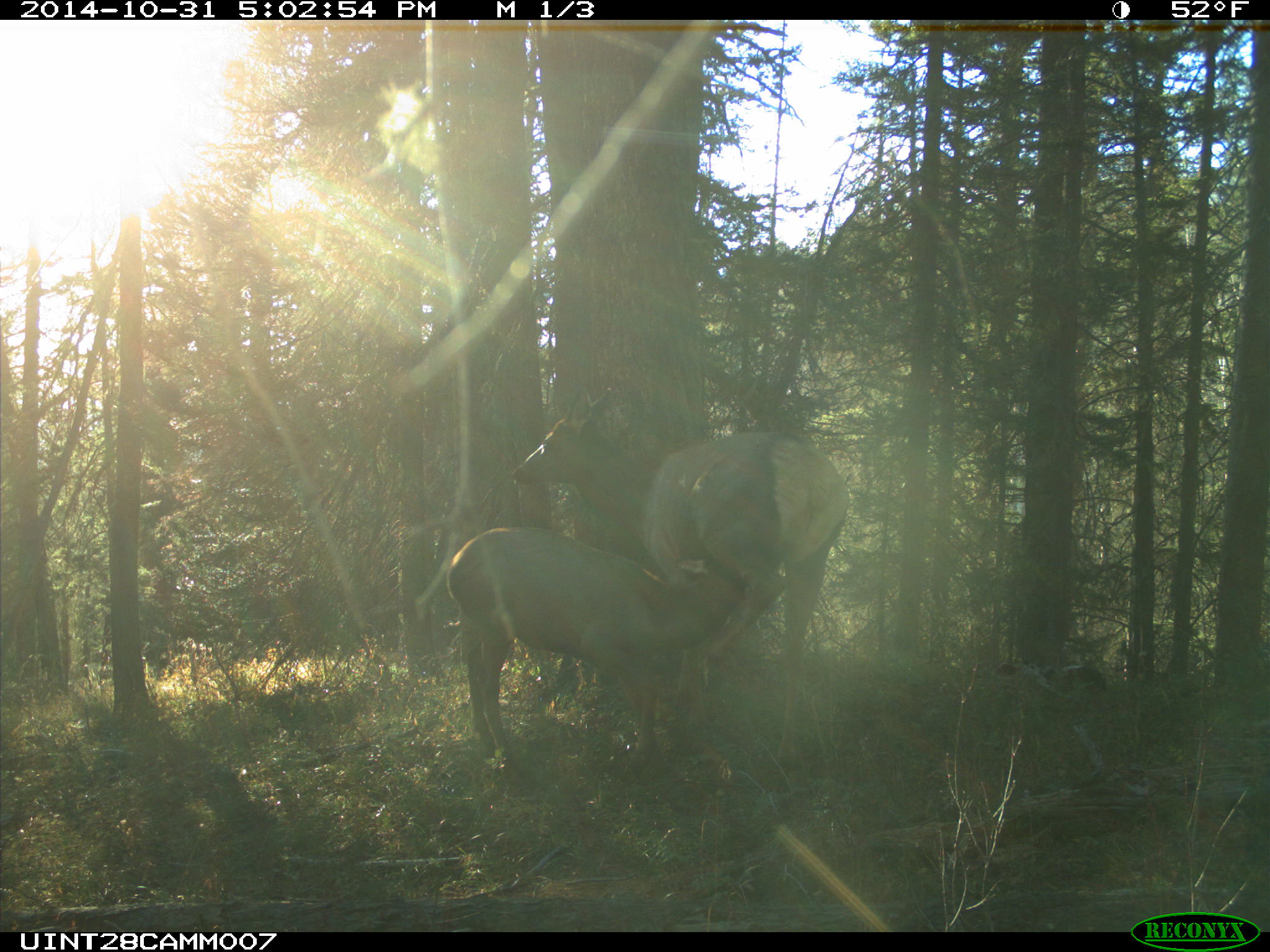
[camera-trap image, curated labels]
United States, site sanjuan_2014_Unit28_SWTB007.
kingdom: Animalia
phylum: Chordata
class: Mammalia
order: Artiodactyla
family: Cervidae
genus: Cervus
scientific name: Cervus elaphus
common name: red deer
Cervus elaphus (red deer).